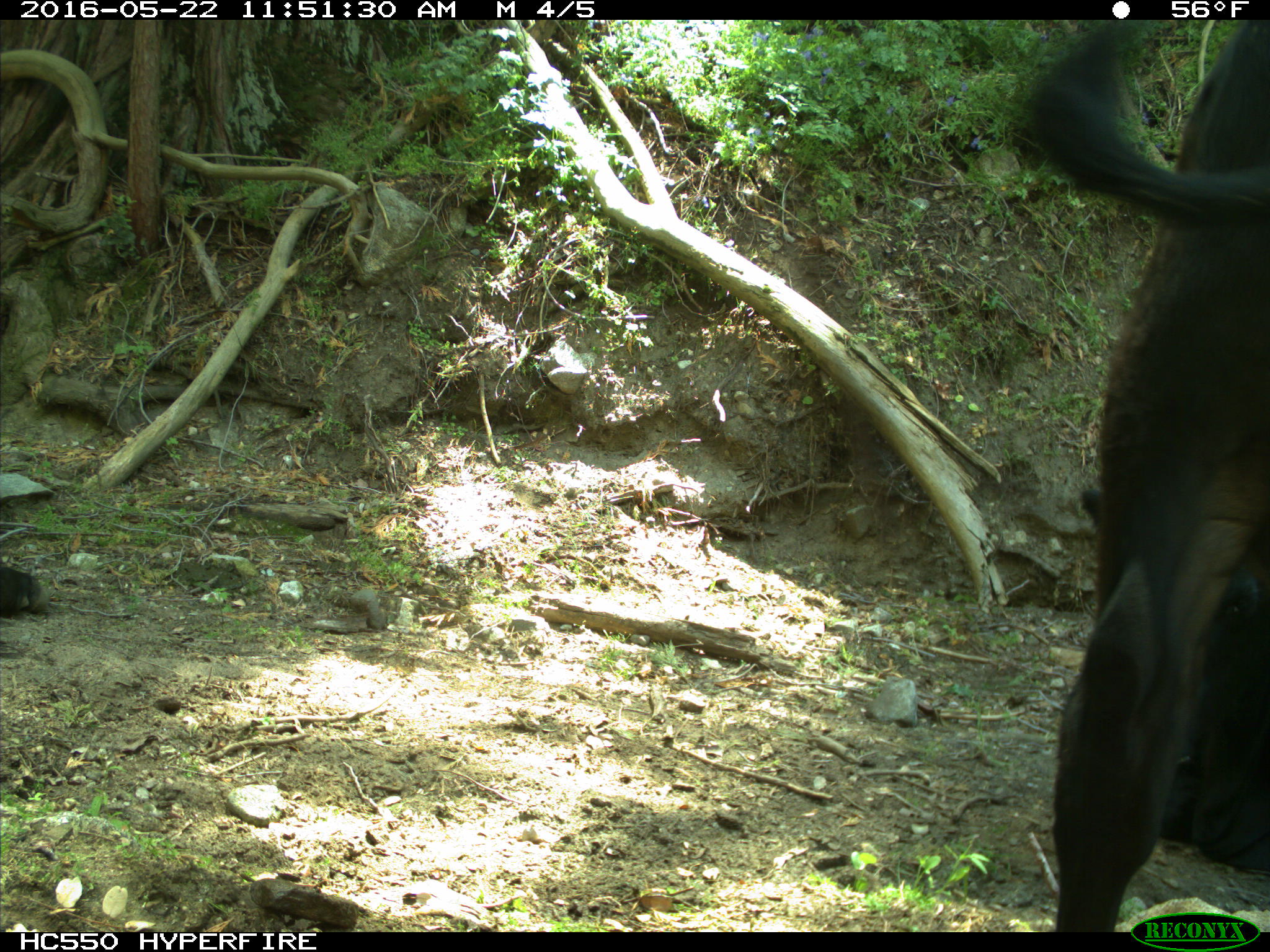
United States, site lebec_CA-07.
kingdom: Animalia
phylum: Chordata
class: Mammalia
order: Artiodactyla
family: Bovidae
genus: Bos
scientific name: Bos taurus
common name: domestic cow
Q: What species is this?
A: Bos taurus (domestic cow).